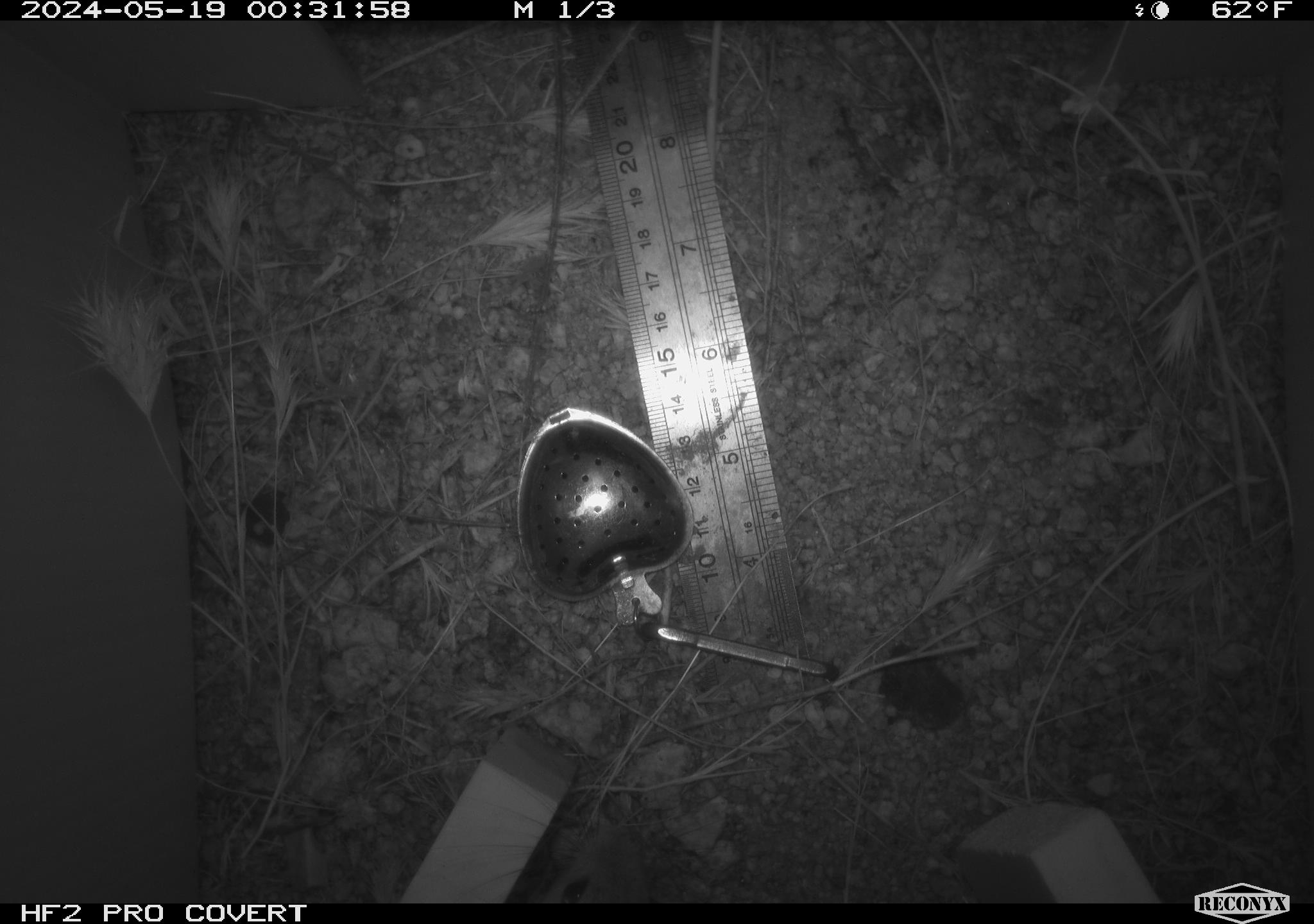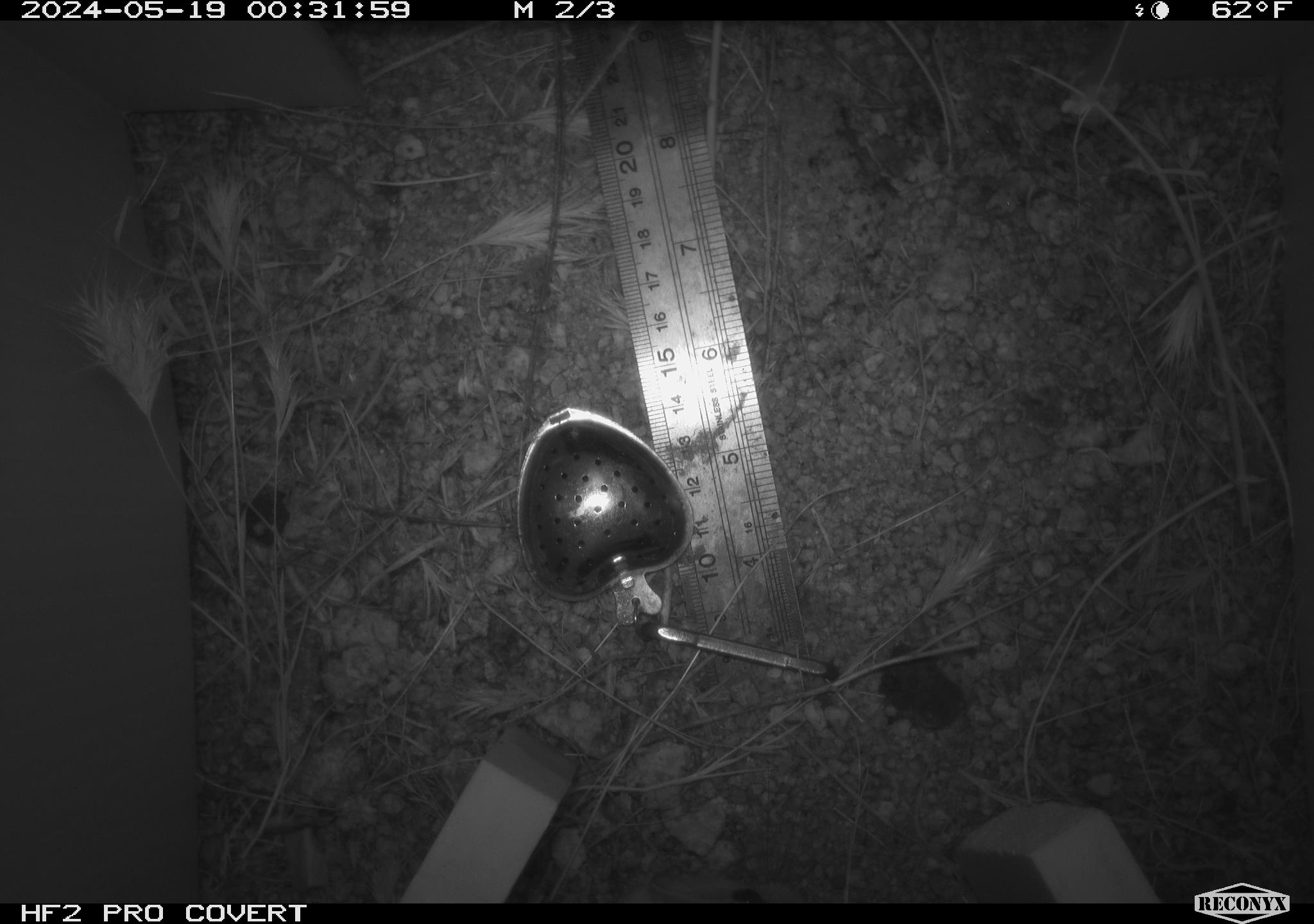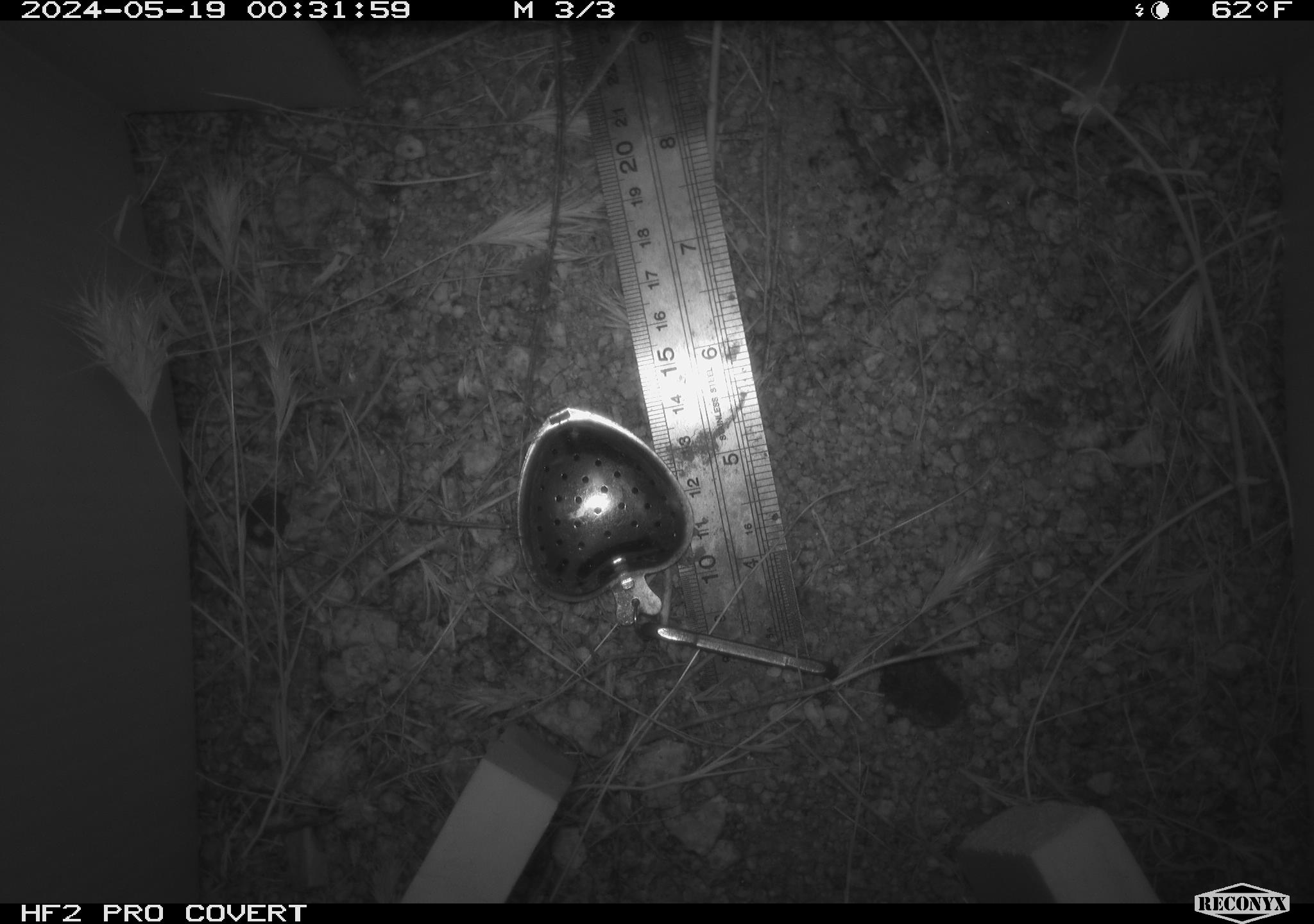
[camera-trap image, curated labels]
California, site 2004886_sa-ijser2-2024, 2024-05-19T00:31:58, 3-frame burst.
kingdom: Animalia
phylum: Chordata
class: Mammalia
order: Rodentia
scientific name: Rodentia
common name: woodrat or rat or mouse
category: woodrat or rat or mouse species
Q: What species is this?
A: Woodrat or rat or mouse species (woodrat or rat or mouse) (Rodentia).